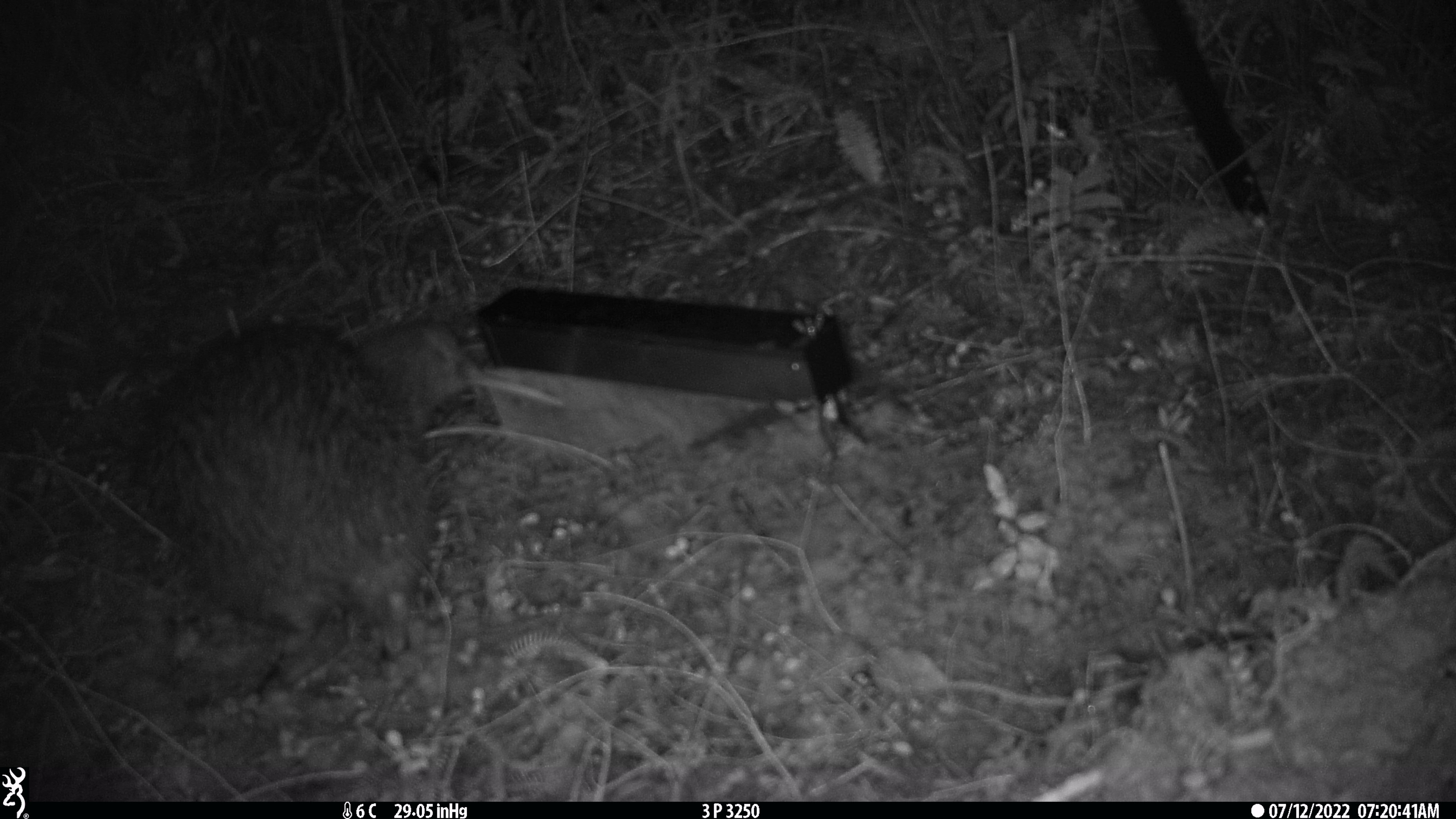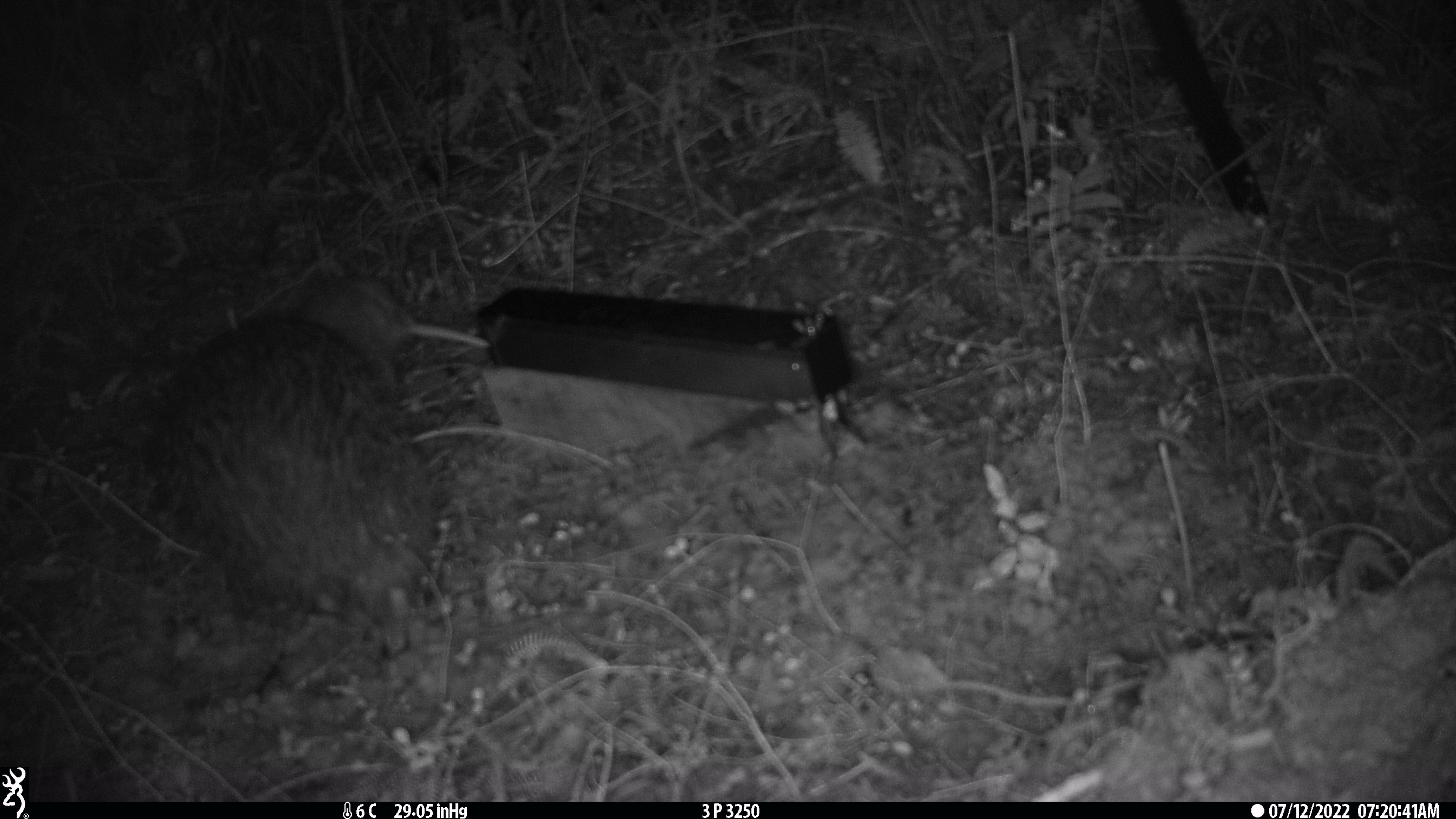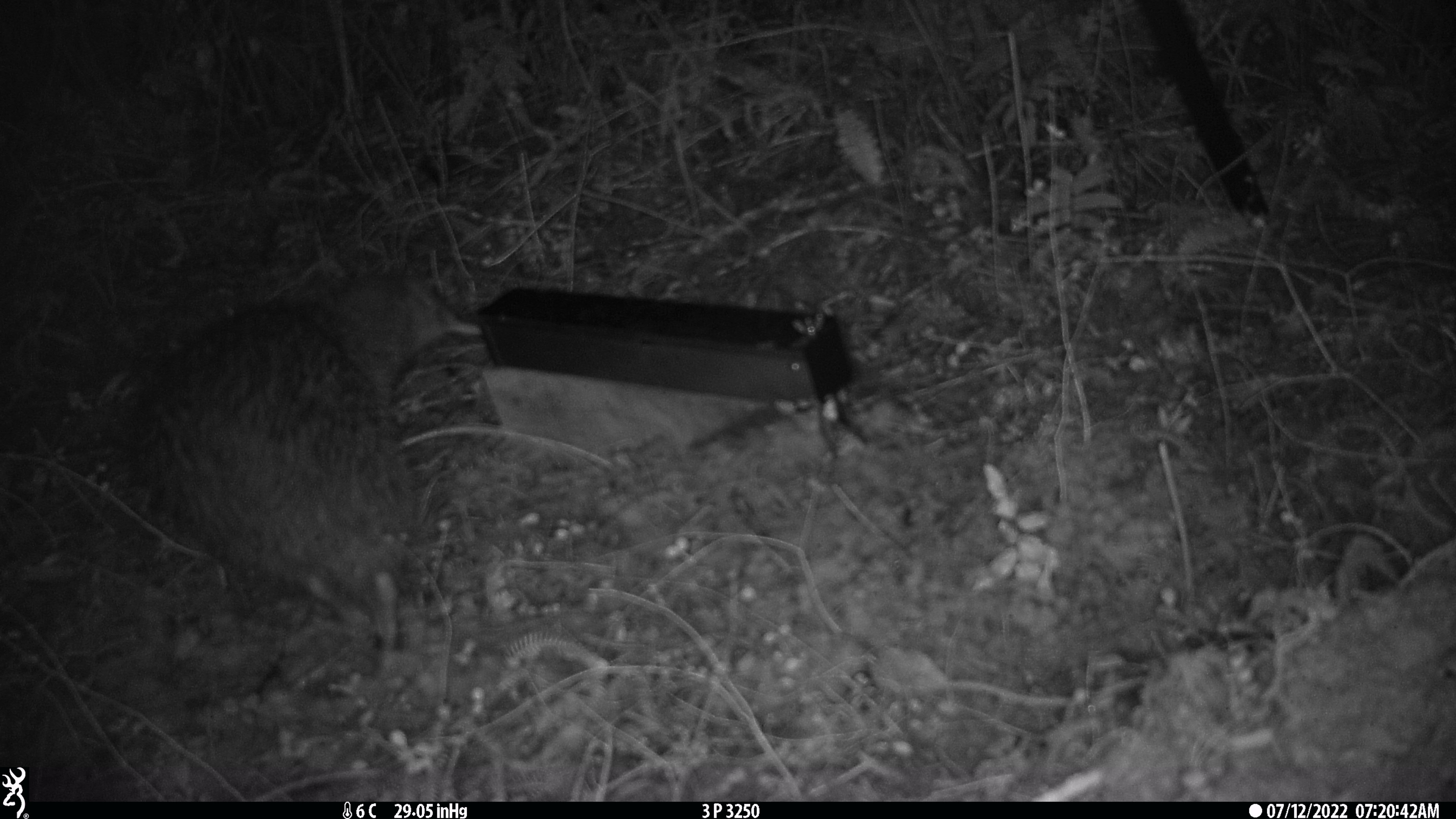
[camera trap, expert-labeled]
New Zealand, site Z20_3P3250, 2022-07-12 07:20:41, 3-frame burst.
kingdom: Animalia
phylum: Chordata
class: Aves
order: Apterygiformes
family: Apterygidae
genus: Apteryx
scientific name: Apteryx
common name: kiwi